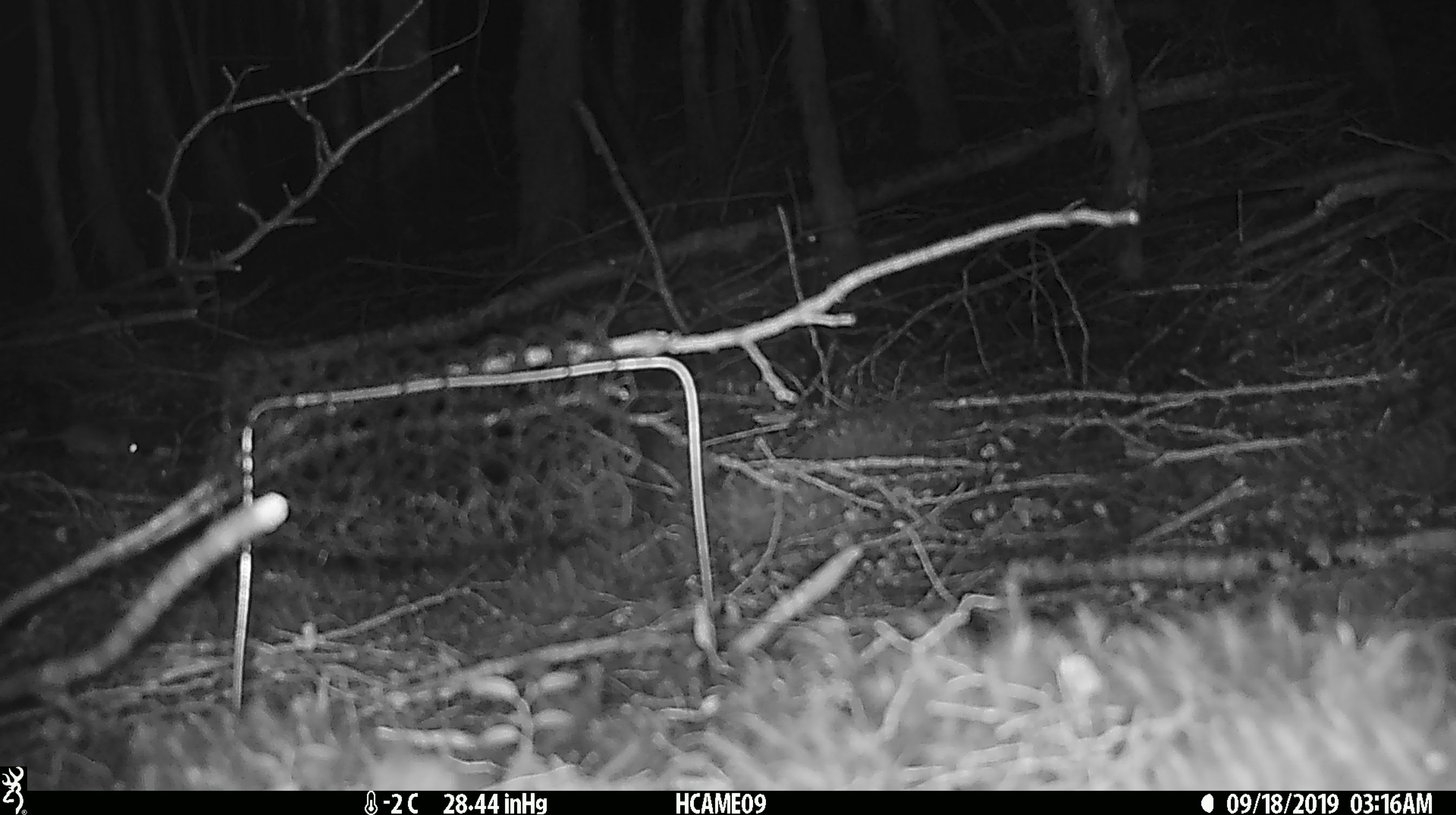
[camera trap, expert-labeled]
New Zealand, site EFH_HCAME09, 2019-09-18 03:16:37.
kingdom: Animalia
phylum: Chordata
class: Mammalia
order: Rodentia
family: Muridae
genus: Mus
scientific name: Mus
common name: mouse